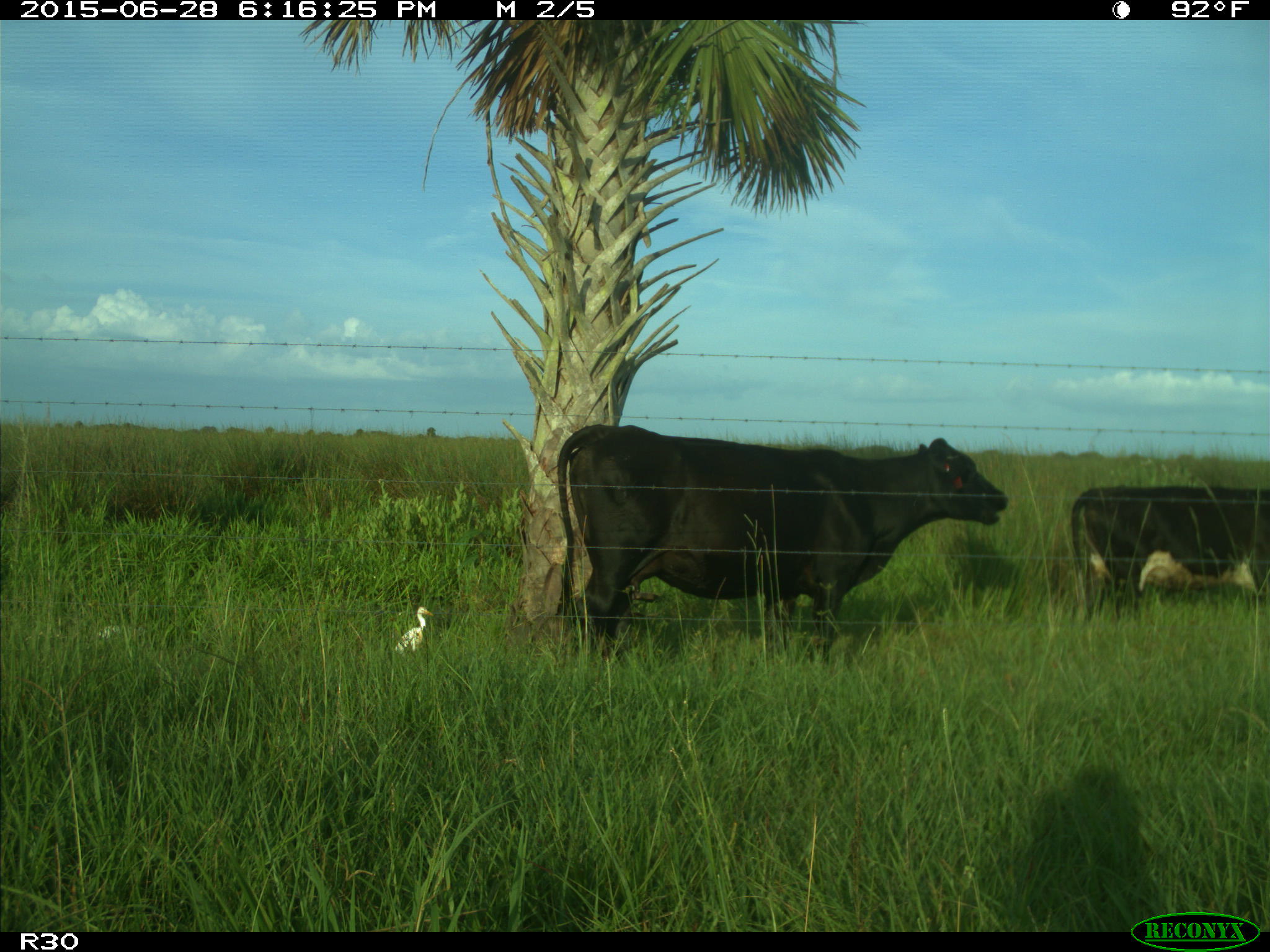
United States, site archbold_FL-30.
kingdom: Animalia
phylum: Chordata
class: Mammalia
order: Artiodactyla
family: Bovidae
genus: Bos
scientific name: Bos taurus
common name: domestic cow